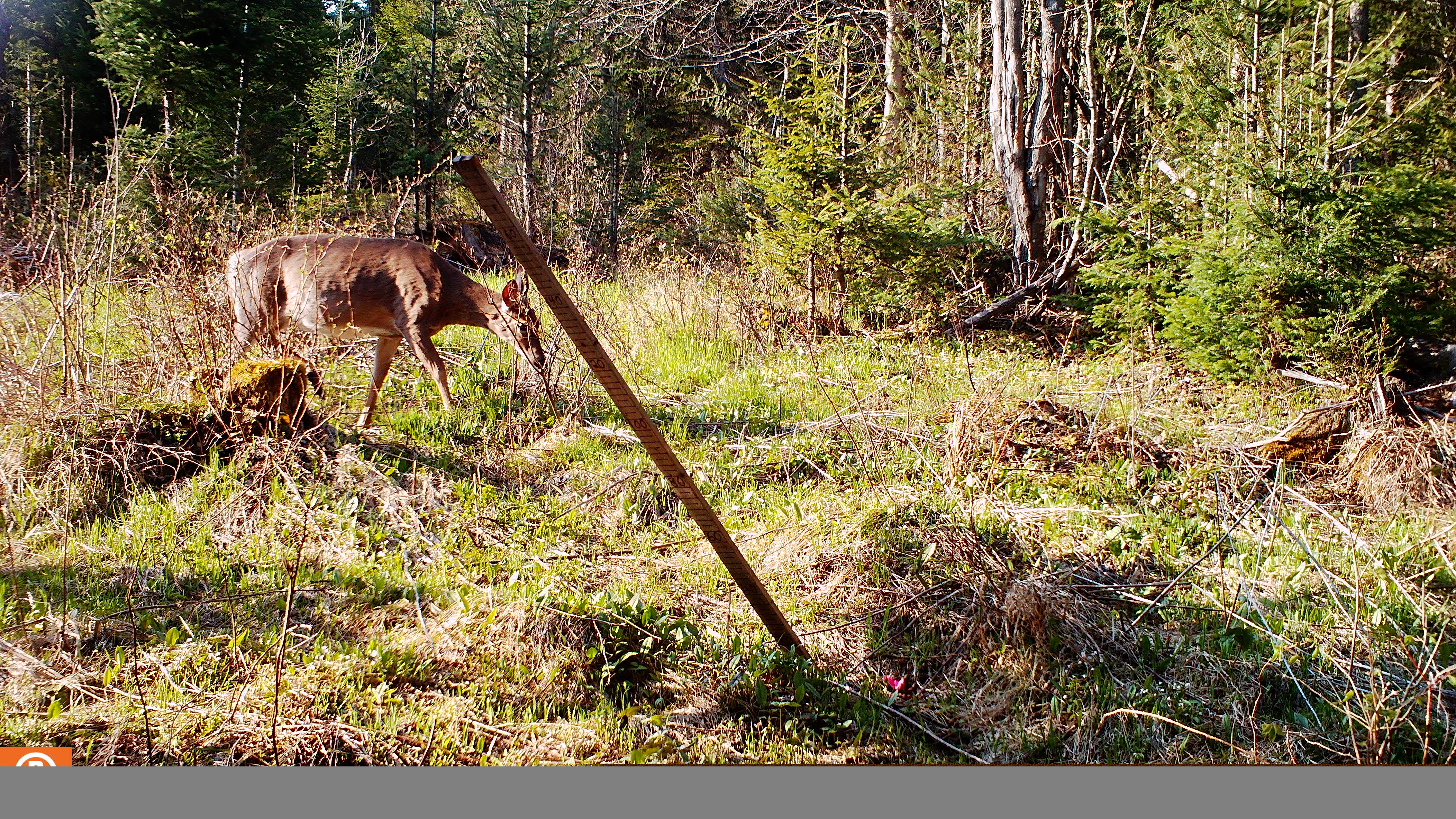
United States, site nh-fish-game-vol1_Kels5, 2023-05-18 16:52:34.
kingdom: Animalia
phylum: Chordata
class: Mammalia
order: Artiodactyla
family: Cervidae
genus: Odocoileus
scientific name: Odocoileus virginianus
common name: white-tailed deer